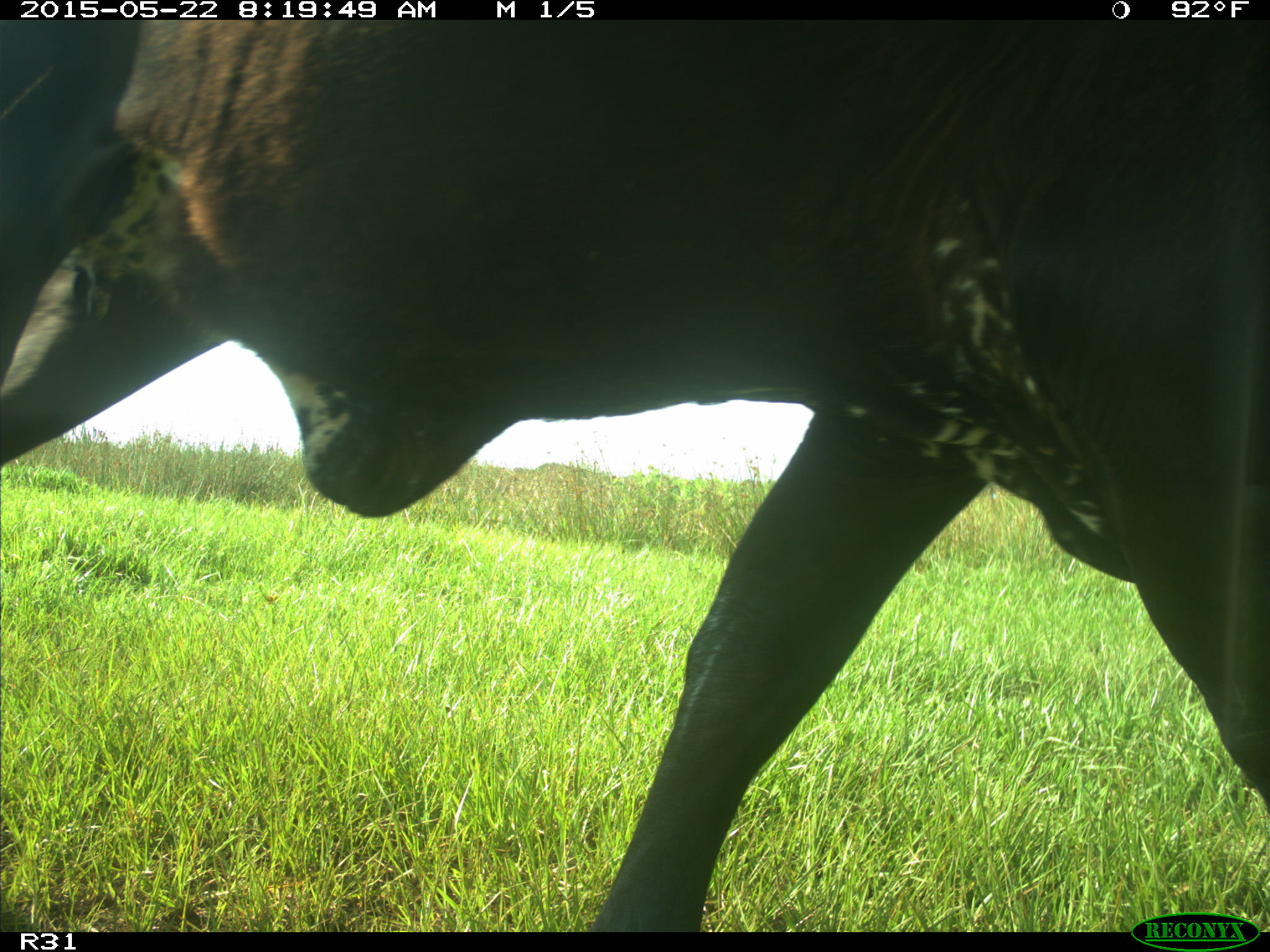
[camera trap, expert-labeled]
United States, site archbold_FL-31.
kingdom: Animalia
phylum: Chordata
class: Mammalia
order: Artiodactyla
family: Bovidae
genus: Bos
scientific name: Bos taurus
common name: domestic cow